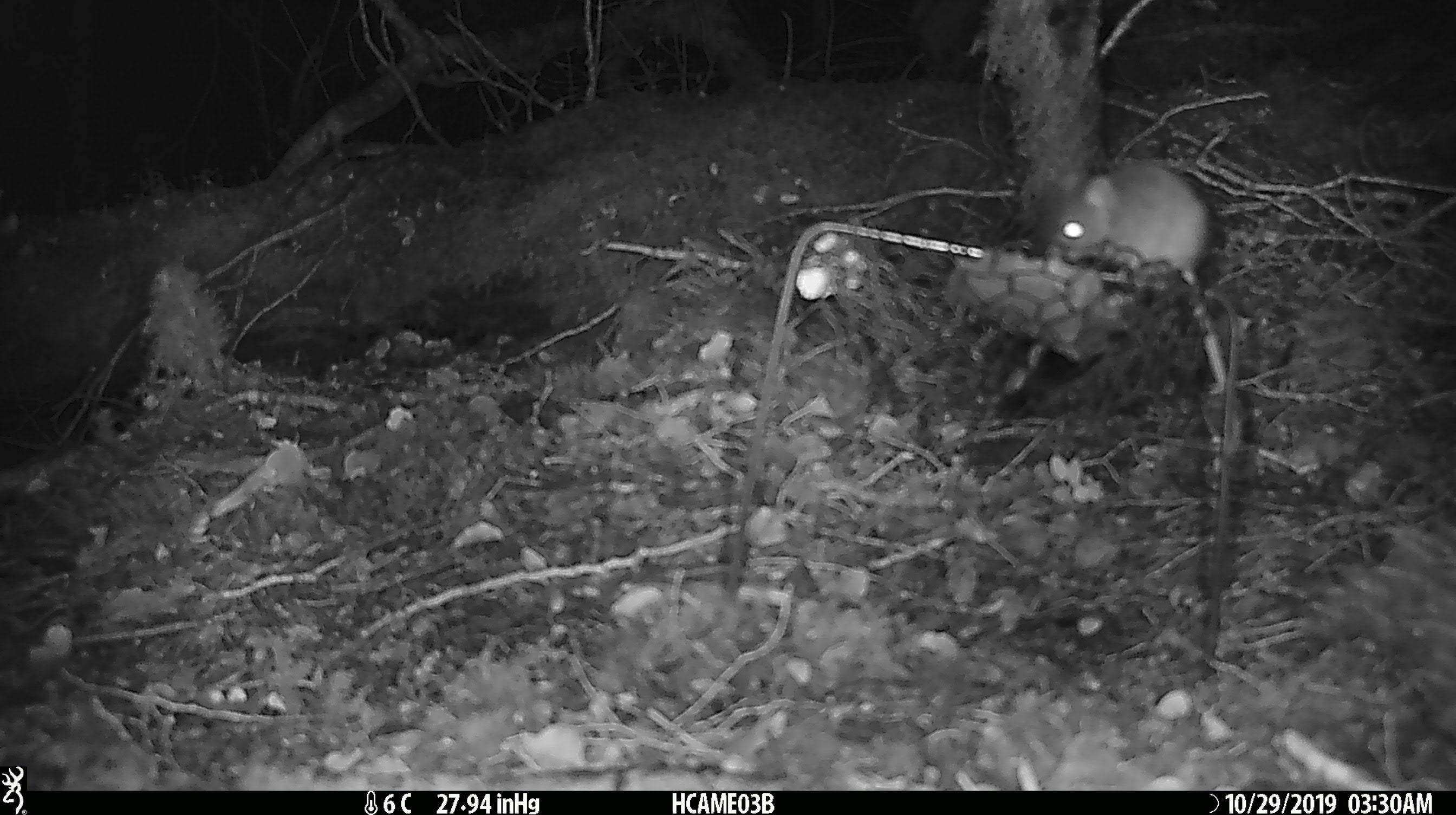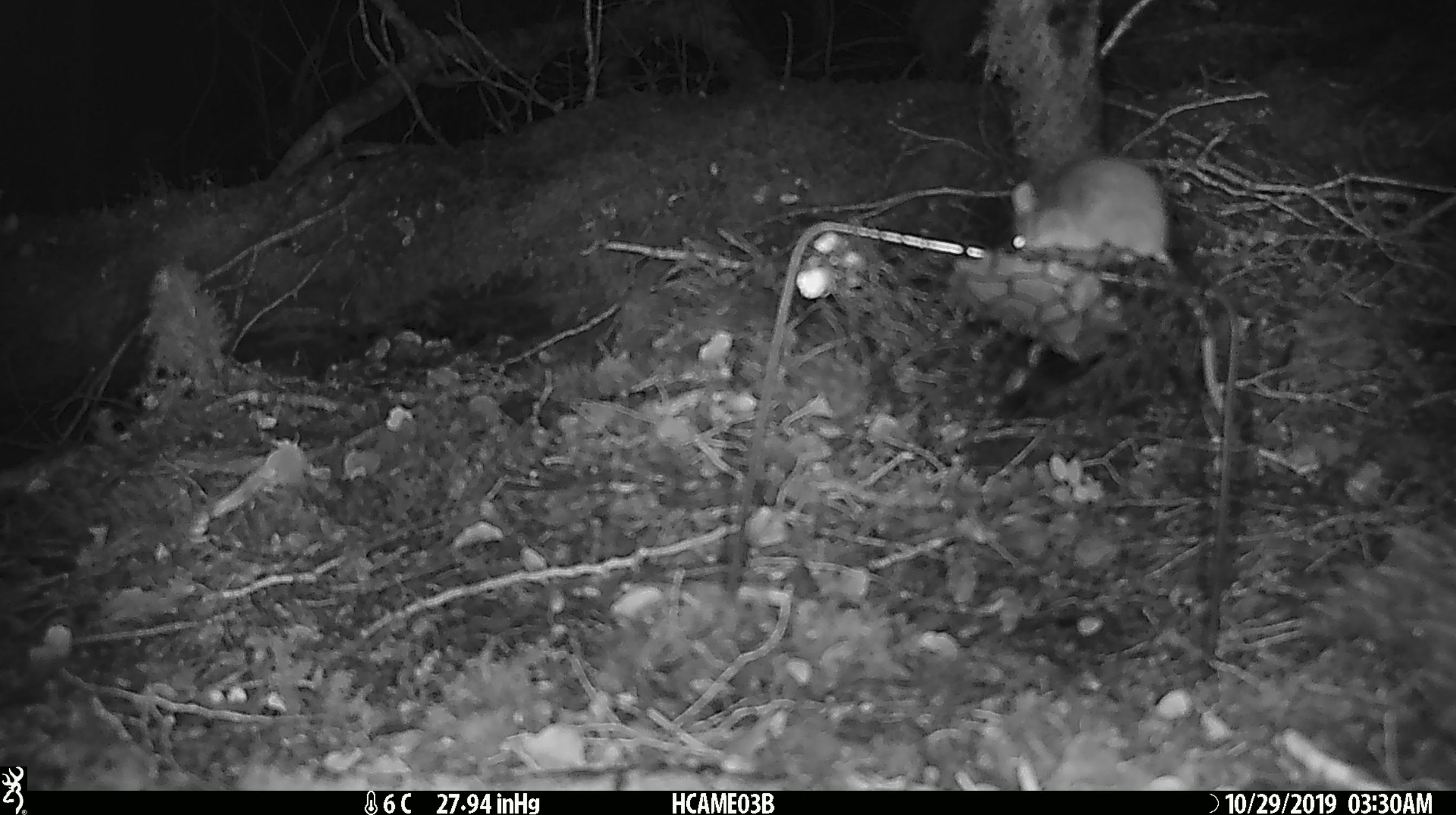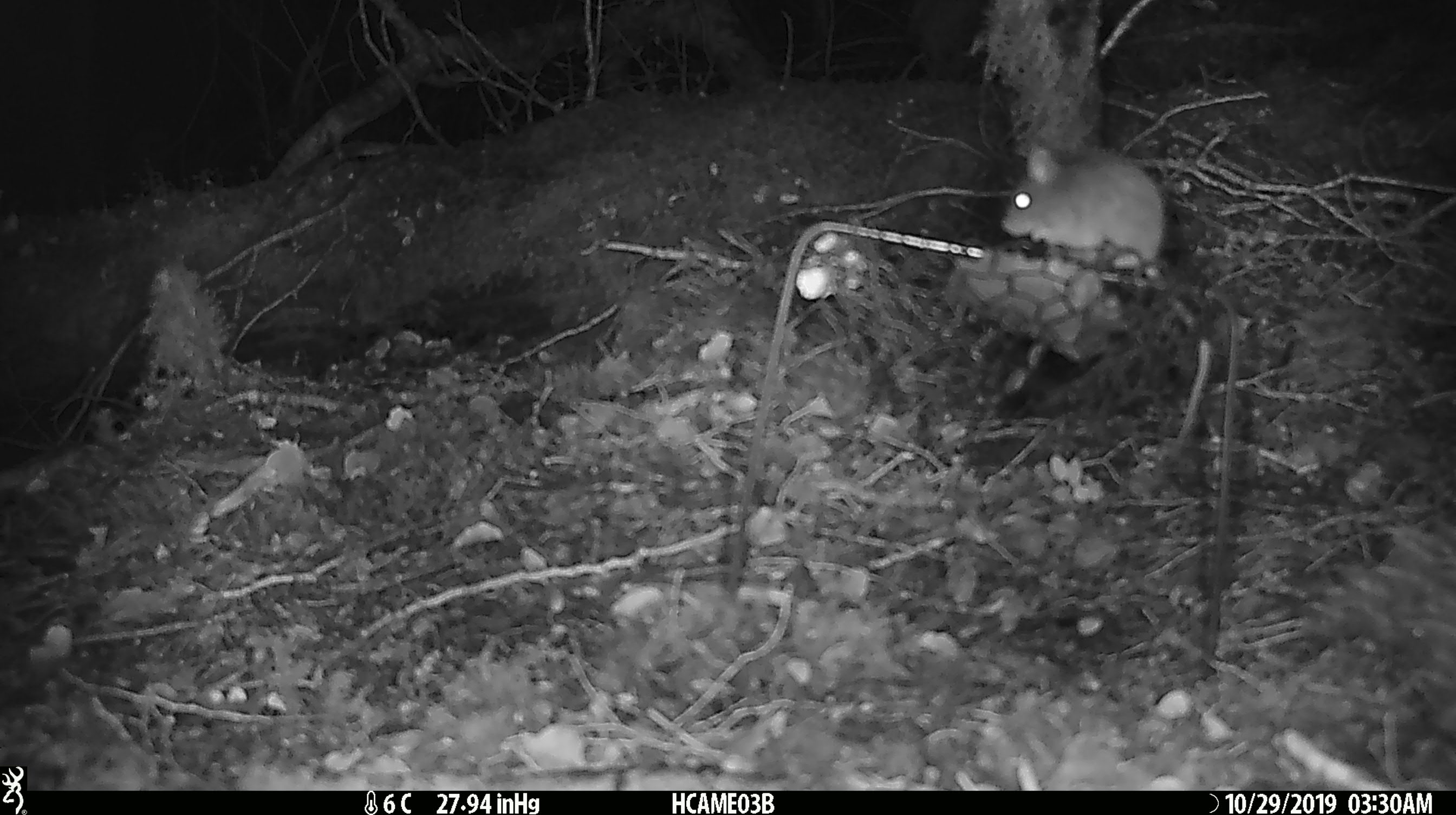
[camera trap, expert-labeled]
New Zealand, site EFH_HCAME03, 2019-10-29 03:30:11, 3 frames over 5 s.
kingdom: Animalia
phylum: Chordata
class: Mammalia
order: Rodentia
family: Muridae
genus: Mus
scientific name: Mus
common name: mouse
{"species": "mouse (Mus)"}